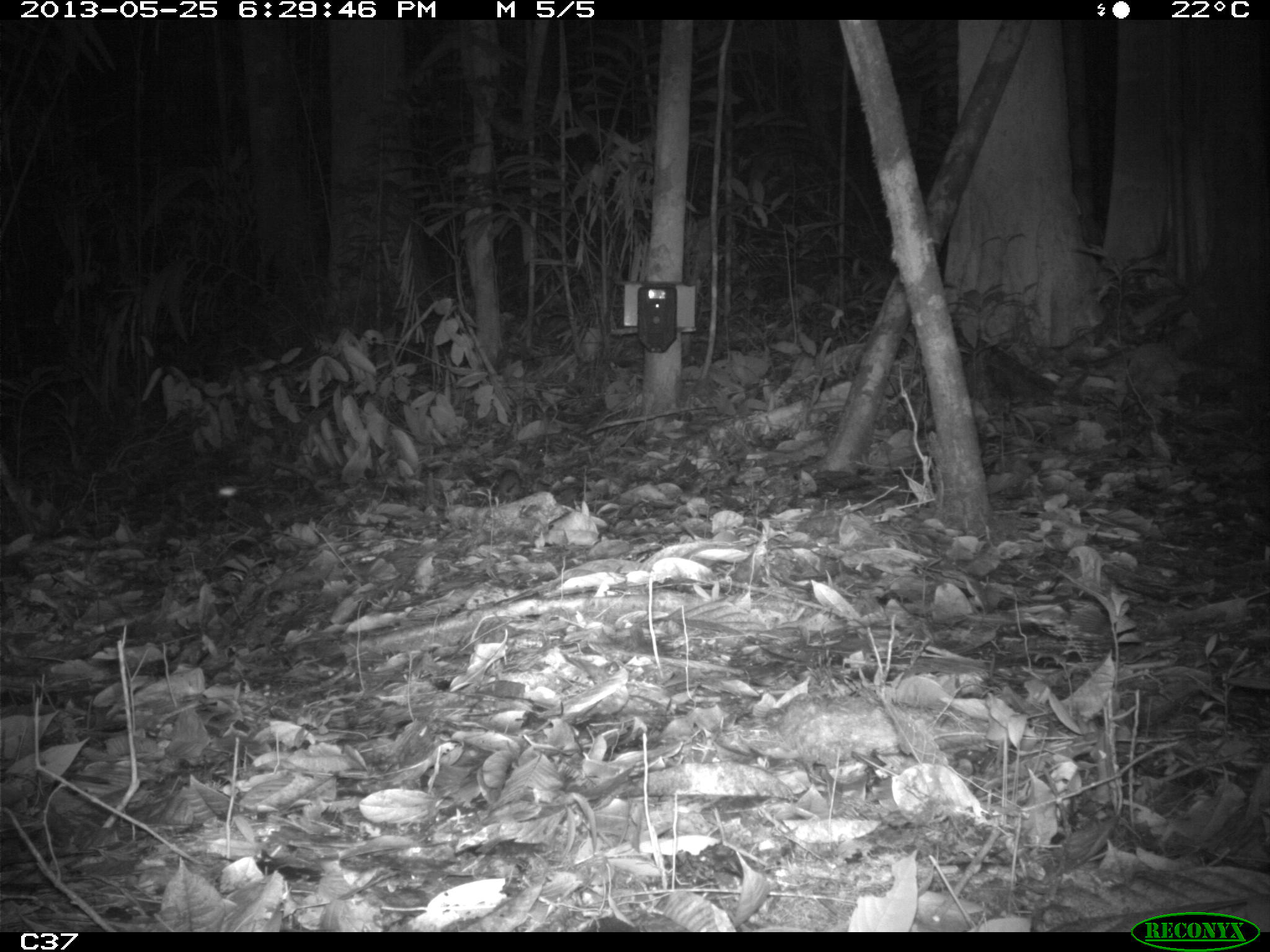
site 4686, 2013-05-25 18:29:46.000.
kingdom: Animalia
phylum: Chordata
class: Mammalia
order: Rodentia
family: Muridae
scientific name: Muridae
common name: mice, rats, and gerbils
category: unknown mouse or rat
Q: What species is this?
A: Unknown mouse or rat (mice, rats, and gerbils) (Muridae).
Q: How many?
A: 1.